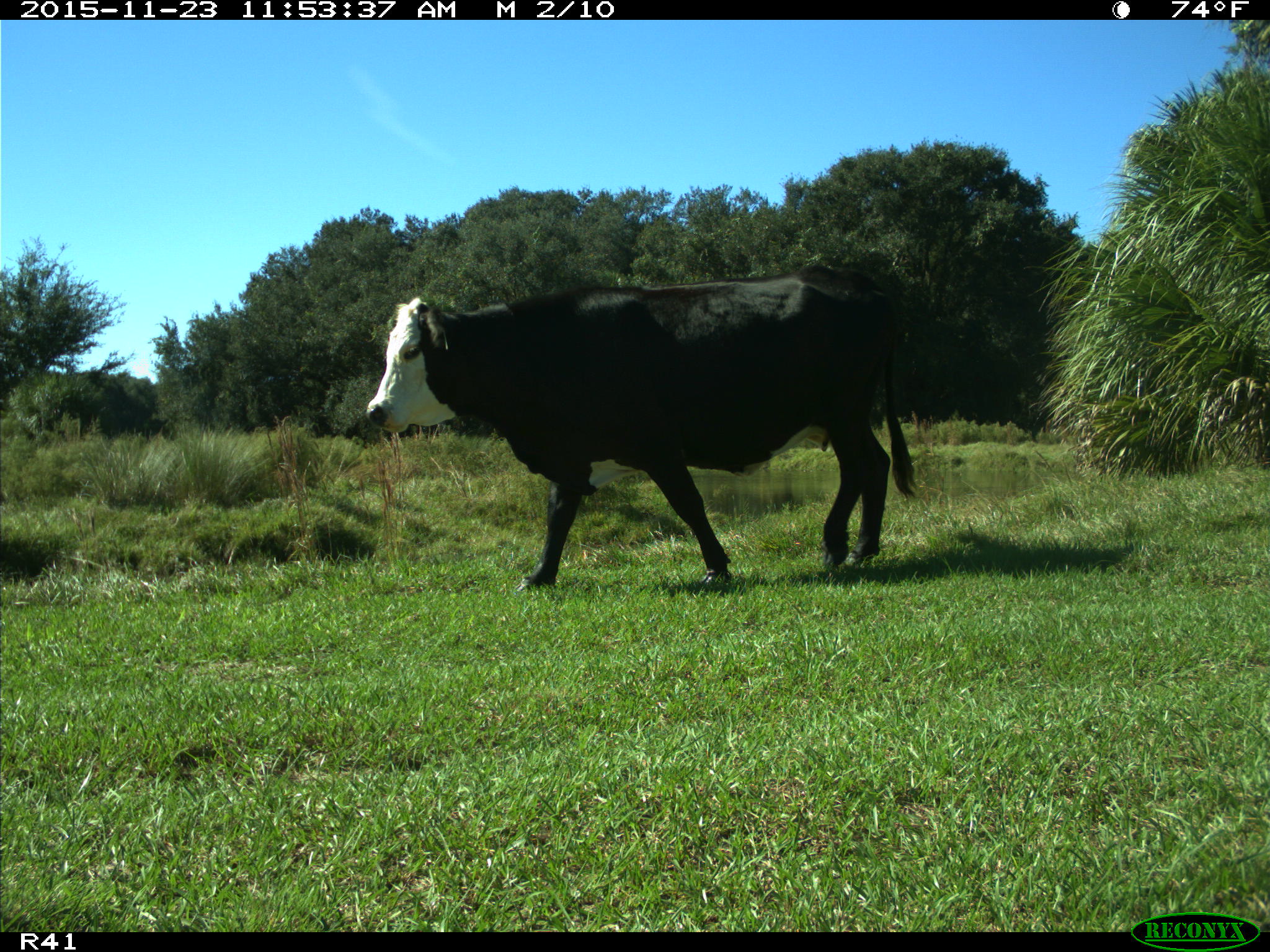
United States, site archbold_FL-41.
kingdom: Animalia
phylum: Chordata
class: Mammalia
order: Artiodactyla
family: Bovidae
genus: Bos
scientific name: Bos taurus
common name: domestic cow